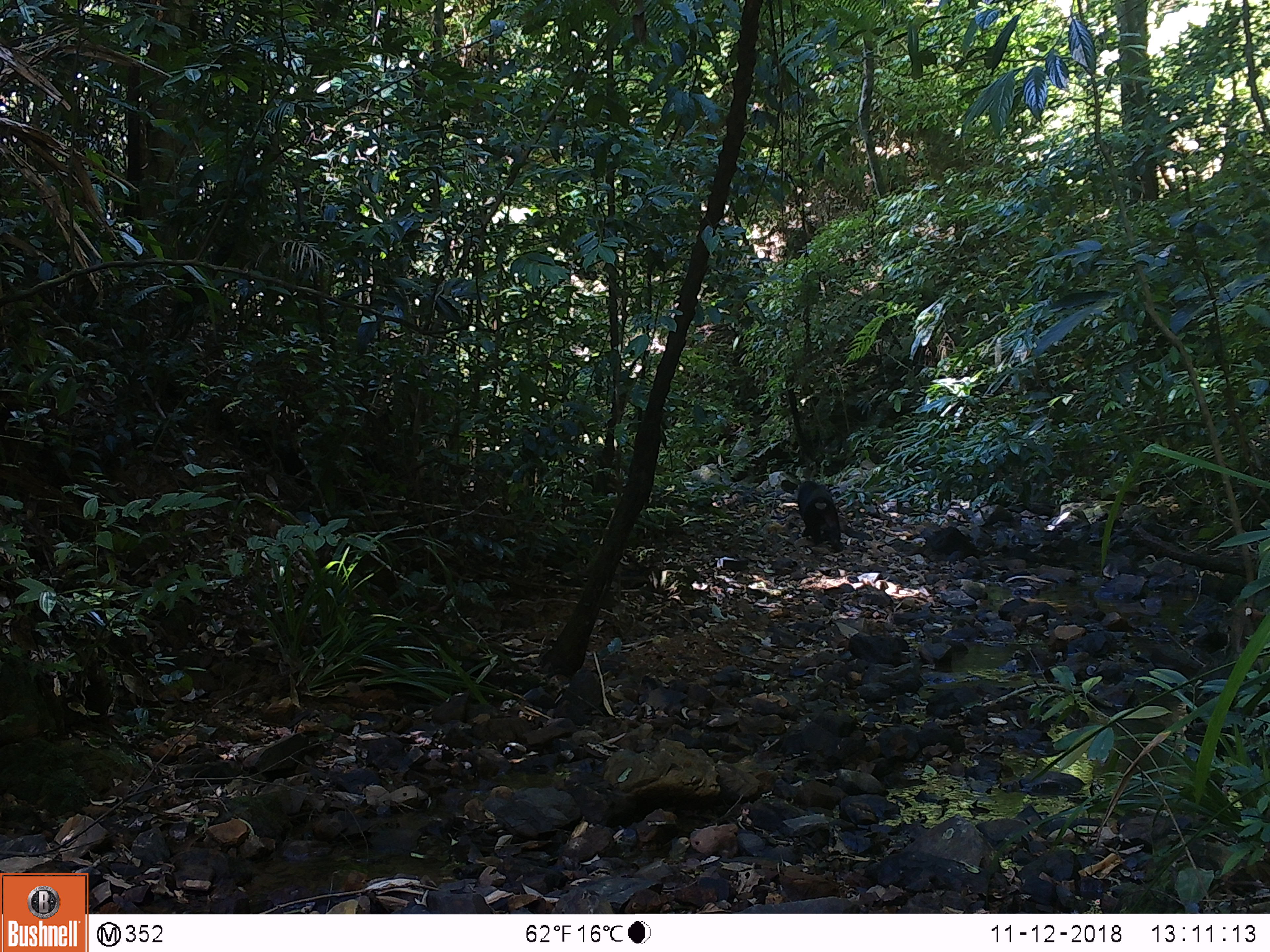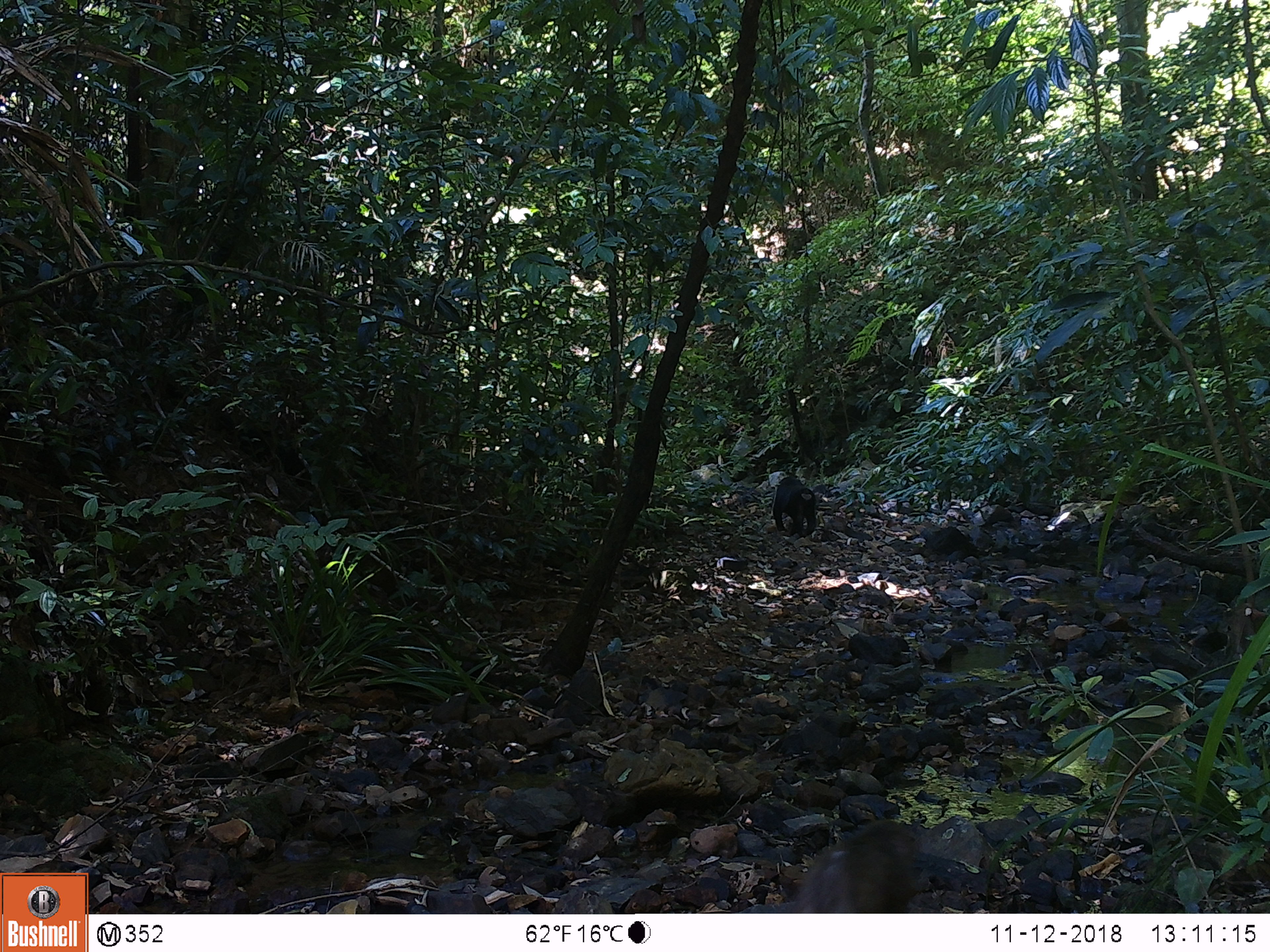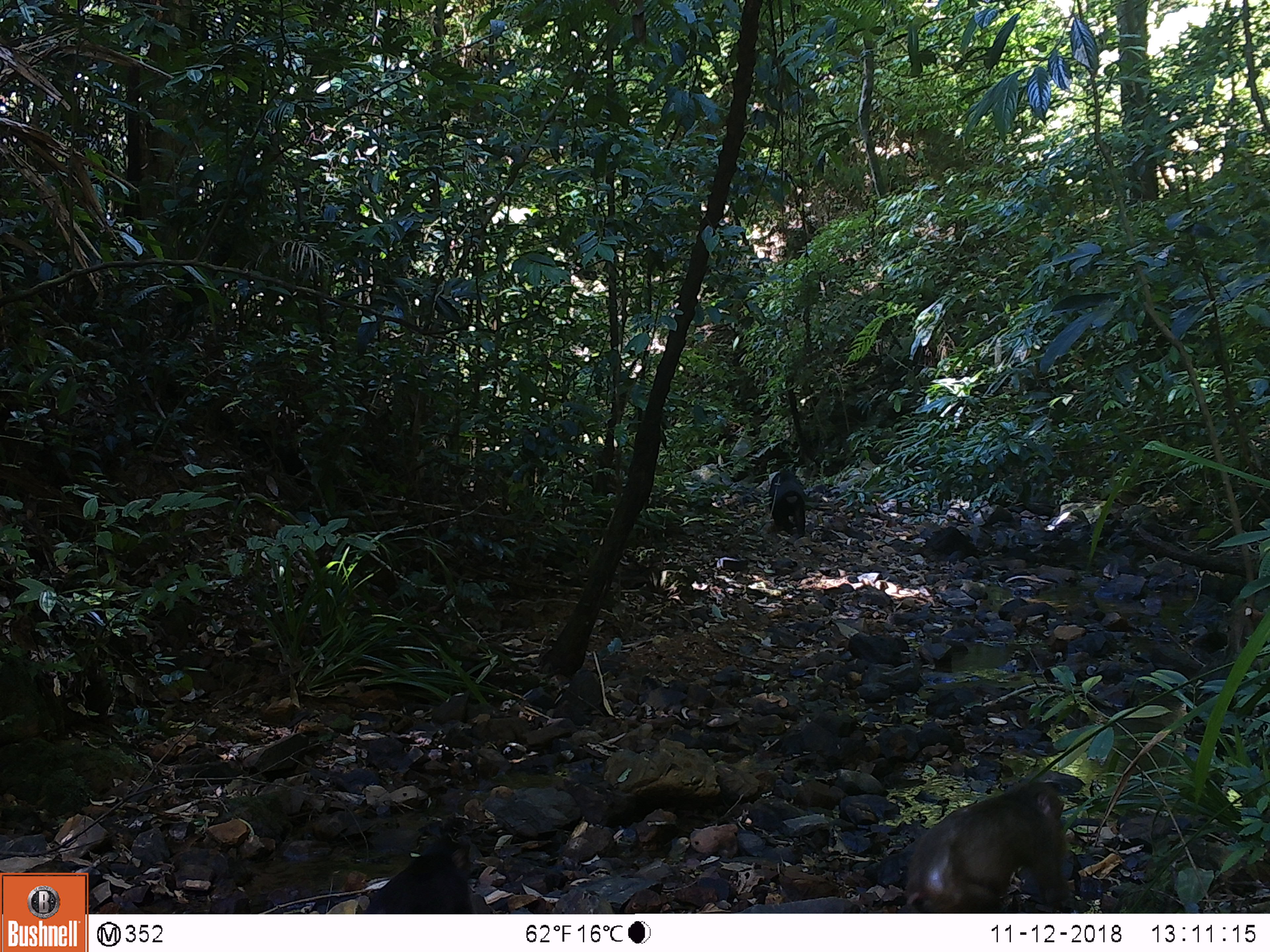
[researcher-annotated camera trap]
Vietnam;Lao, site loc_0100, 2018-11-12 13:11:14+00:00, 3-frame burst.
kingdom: Animalia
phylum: Chordata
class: Mammalia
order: Primates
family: Cercopithecidae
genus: Macaca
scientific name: Macaca arctoides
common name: stump-tailed macaque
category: stump tailed macaque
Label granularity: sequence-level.